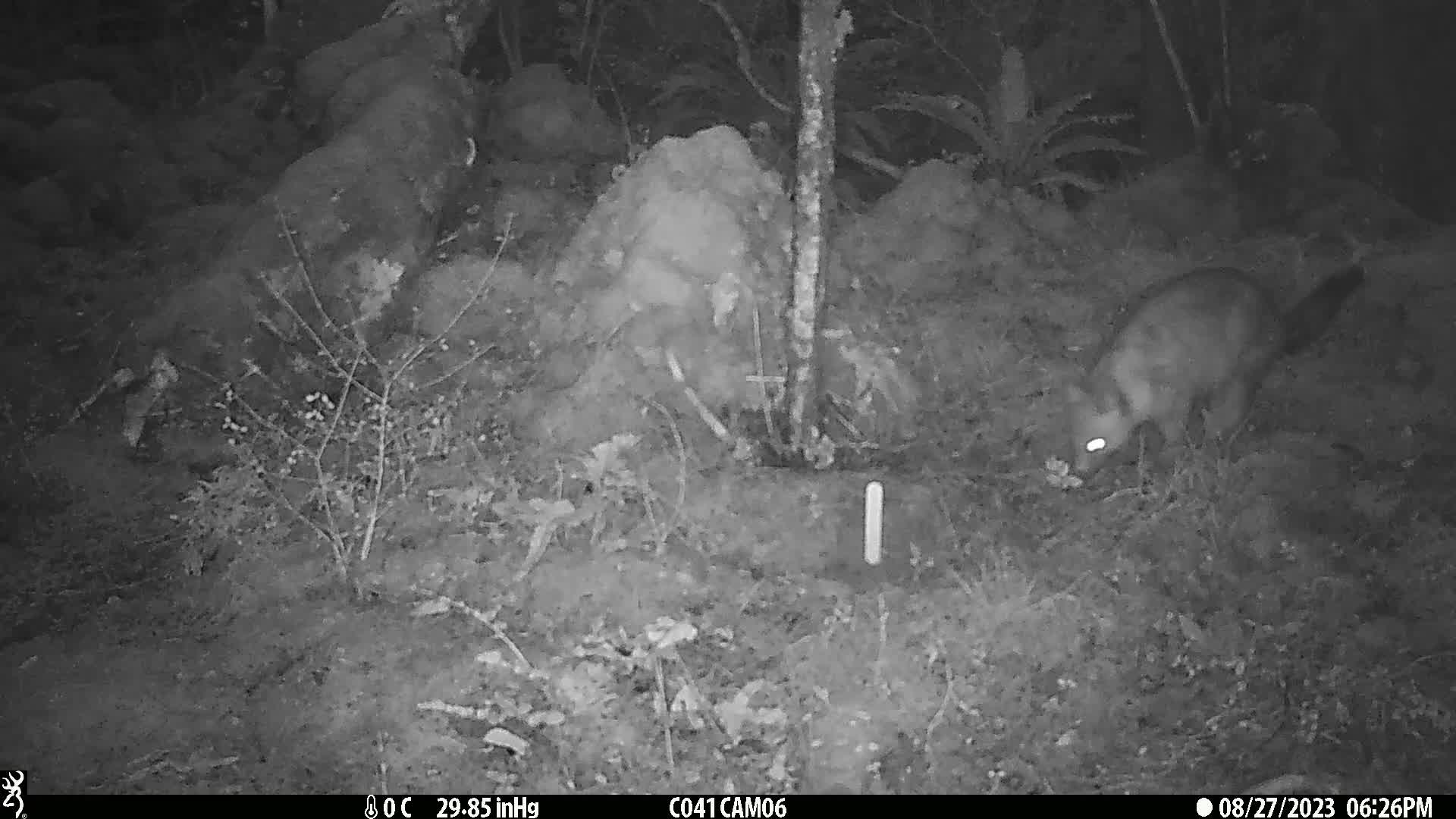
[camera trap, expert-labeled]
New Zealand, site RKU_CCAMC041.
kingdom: Animalia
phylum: Chordata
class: Mammalia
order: Diprotodontia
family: Phalangeridae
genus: Trichosurus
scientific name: Trichosurus vulpecula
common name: common brushtail possum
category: possum